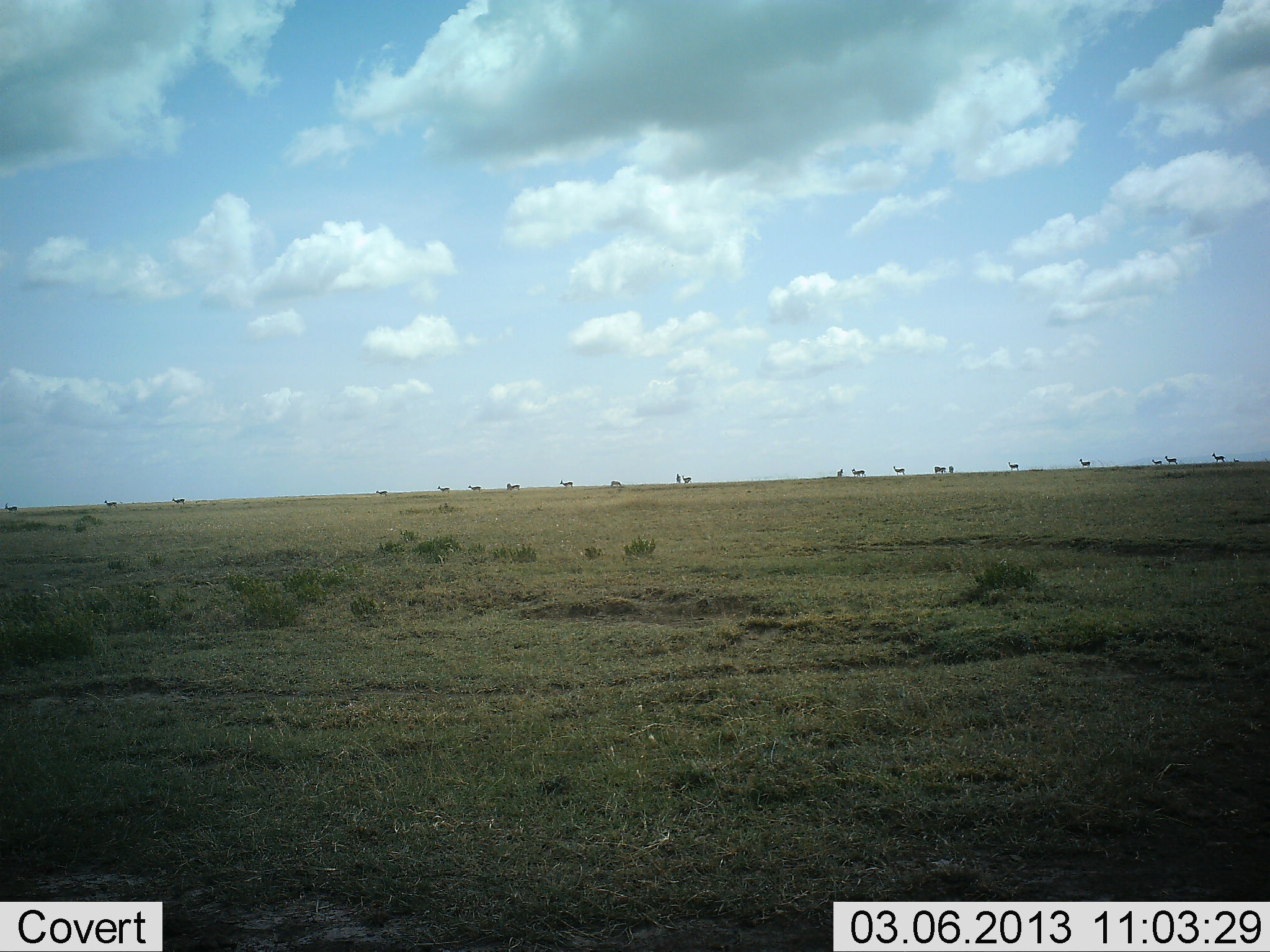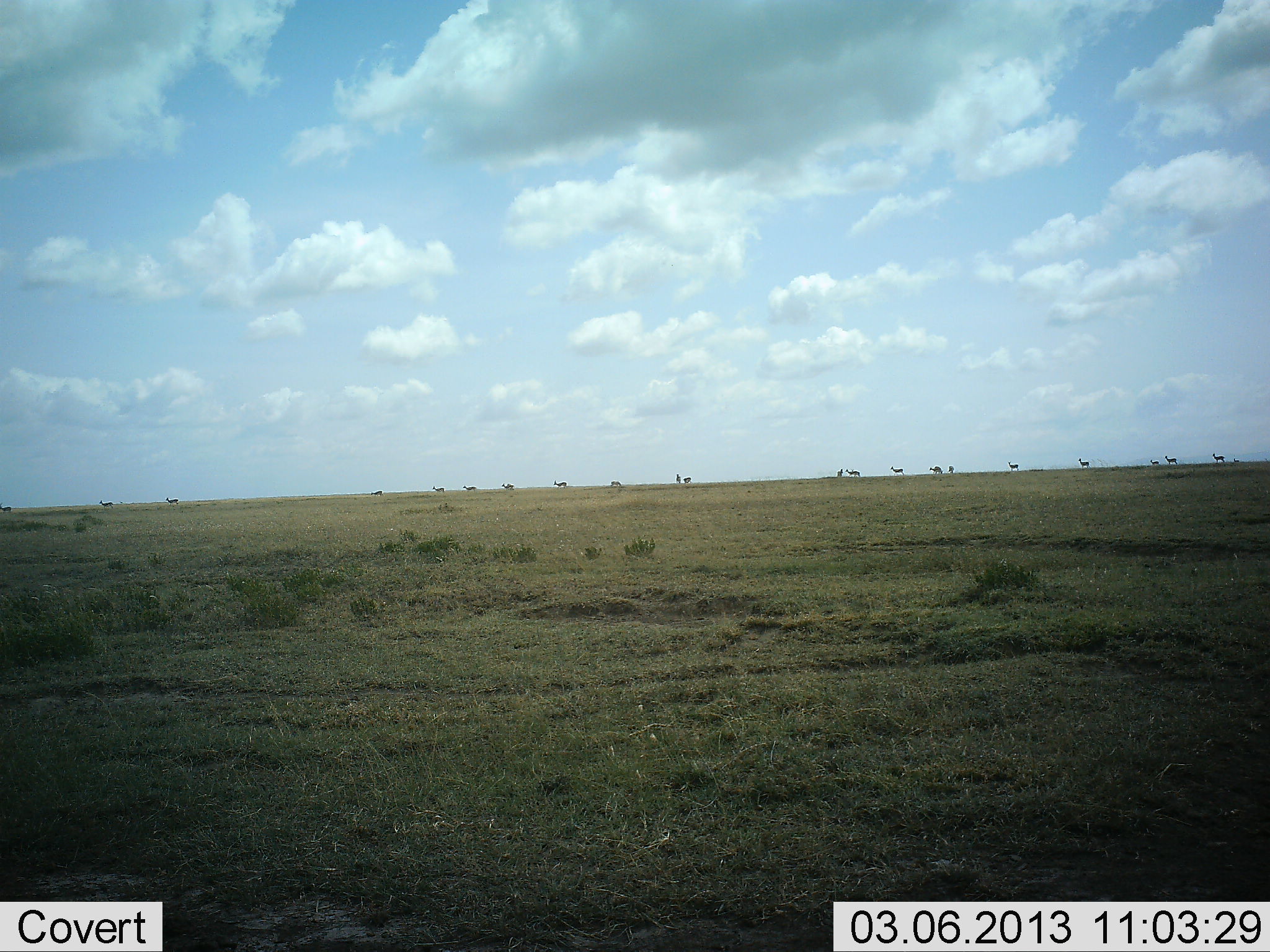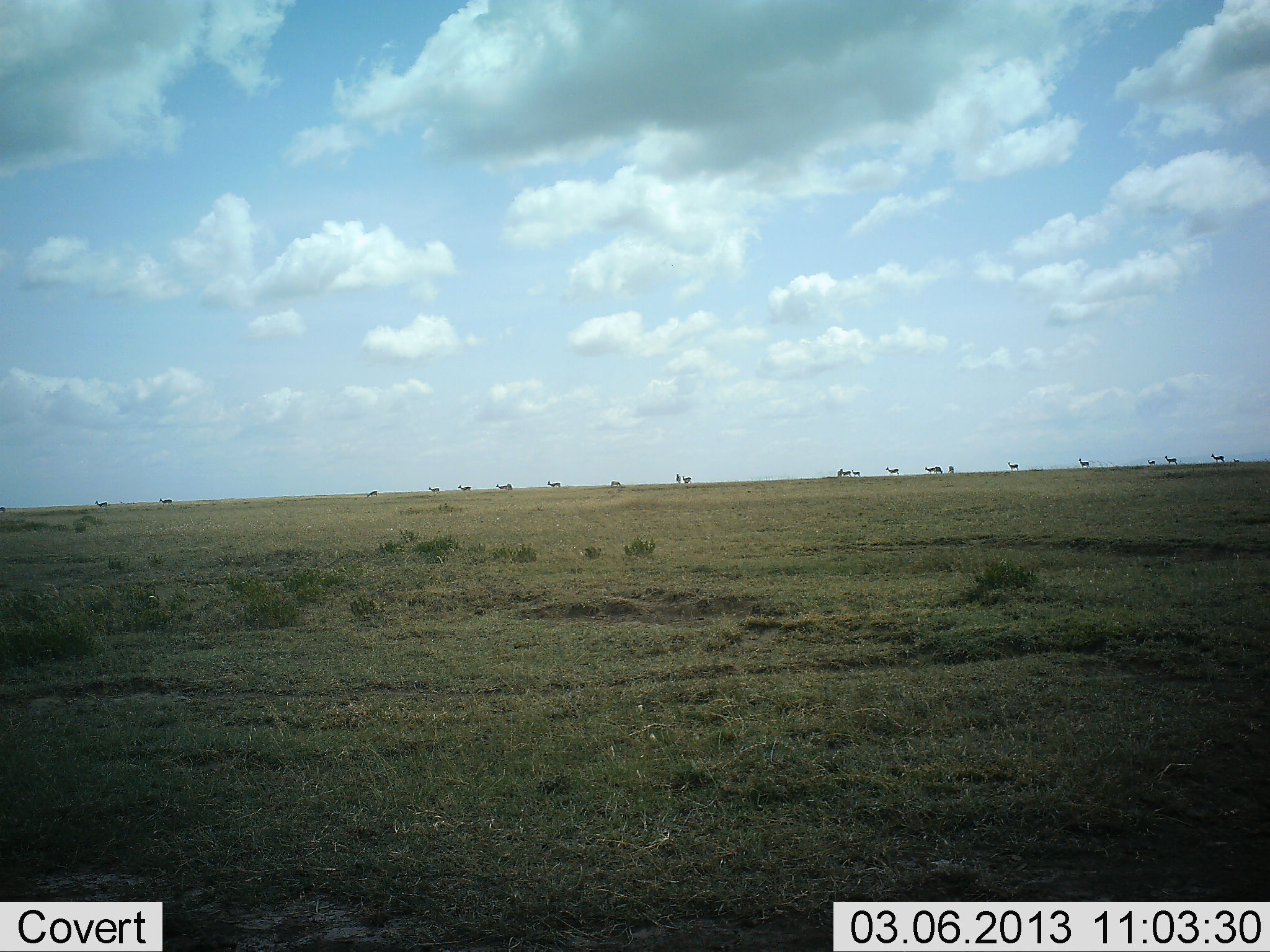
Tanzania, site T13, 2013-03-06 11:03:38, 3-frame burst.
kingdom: Animalia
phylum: Chordata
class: Mammalia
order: Artiodactyla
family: Bovidae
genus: Eudorcas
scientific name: Eudorcas thomsonii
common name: thomson's gazelle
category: gazellethomsons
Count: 11-50.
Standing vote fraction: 33%.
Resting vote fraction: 11%.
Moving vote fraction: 89%.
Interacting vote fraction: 11%.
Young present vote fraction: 0%.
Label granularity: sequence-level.